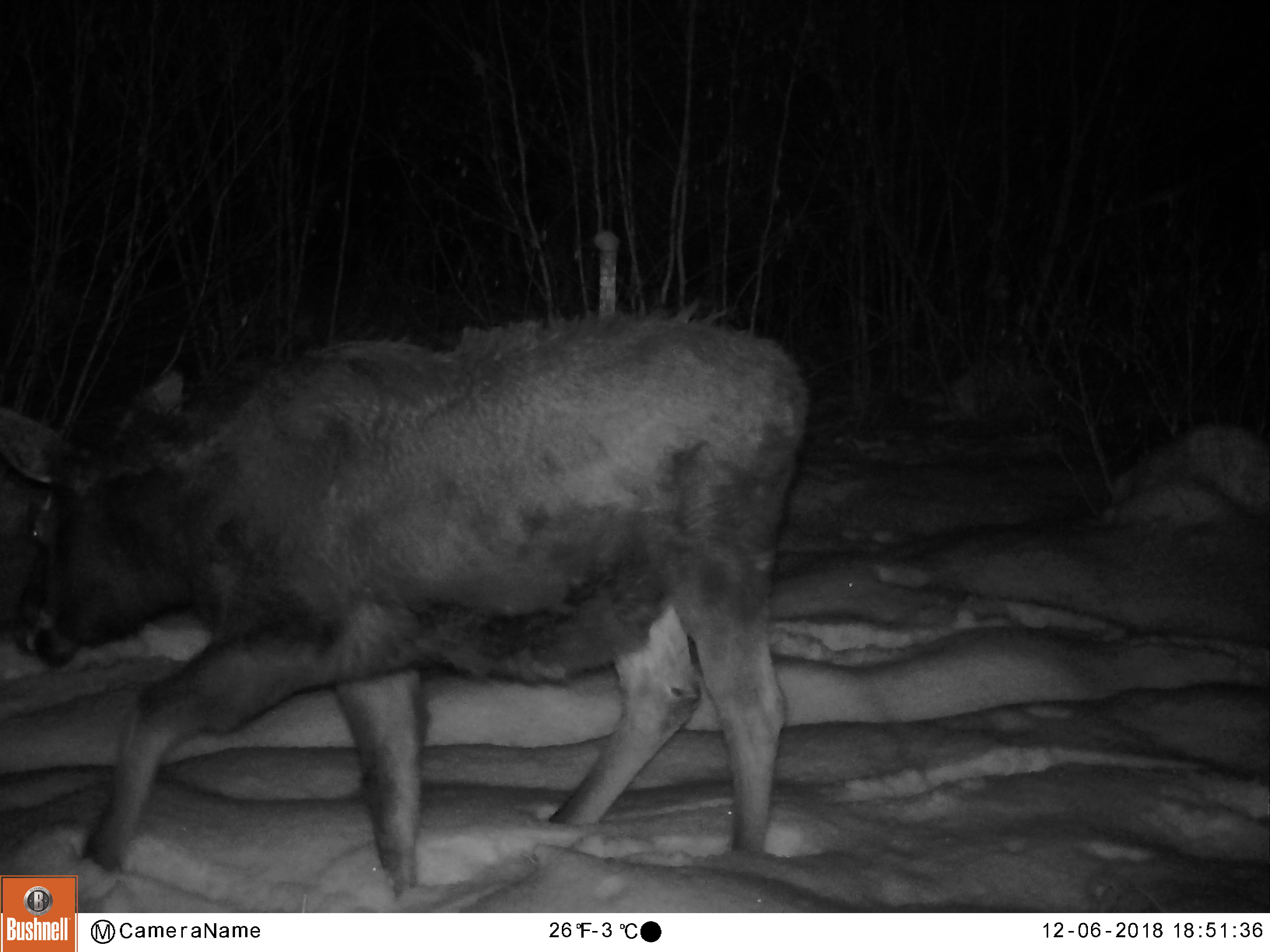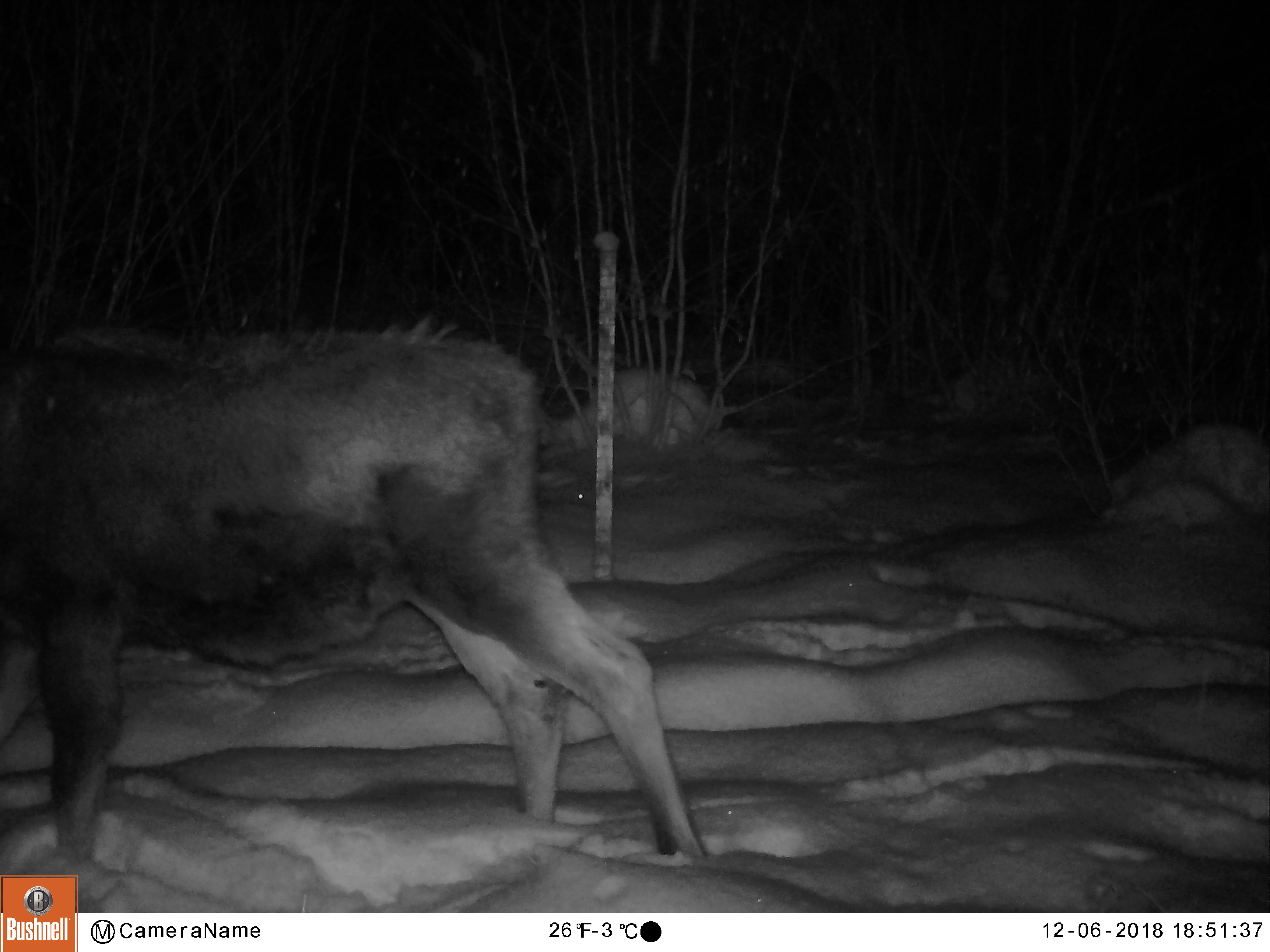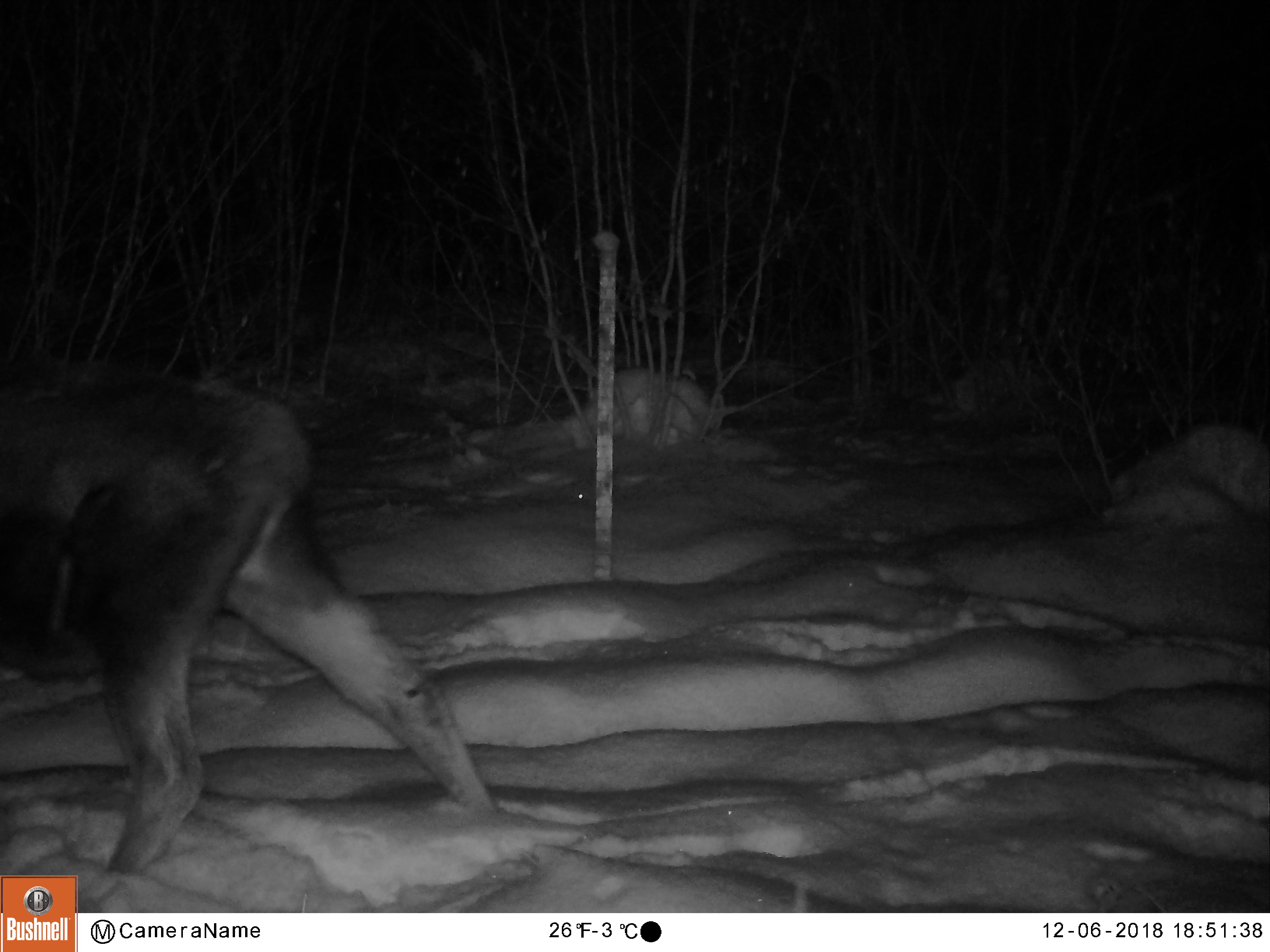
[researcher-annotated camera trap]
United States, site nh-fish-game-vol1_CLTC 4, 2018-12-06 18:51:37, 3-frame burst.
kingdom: Animalia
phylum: Chordata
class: Mammalia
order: Artiodactyla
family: Cervidae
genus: Alces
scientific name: Alces alces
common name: moose